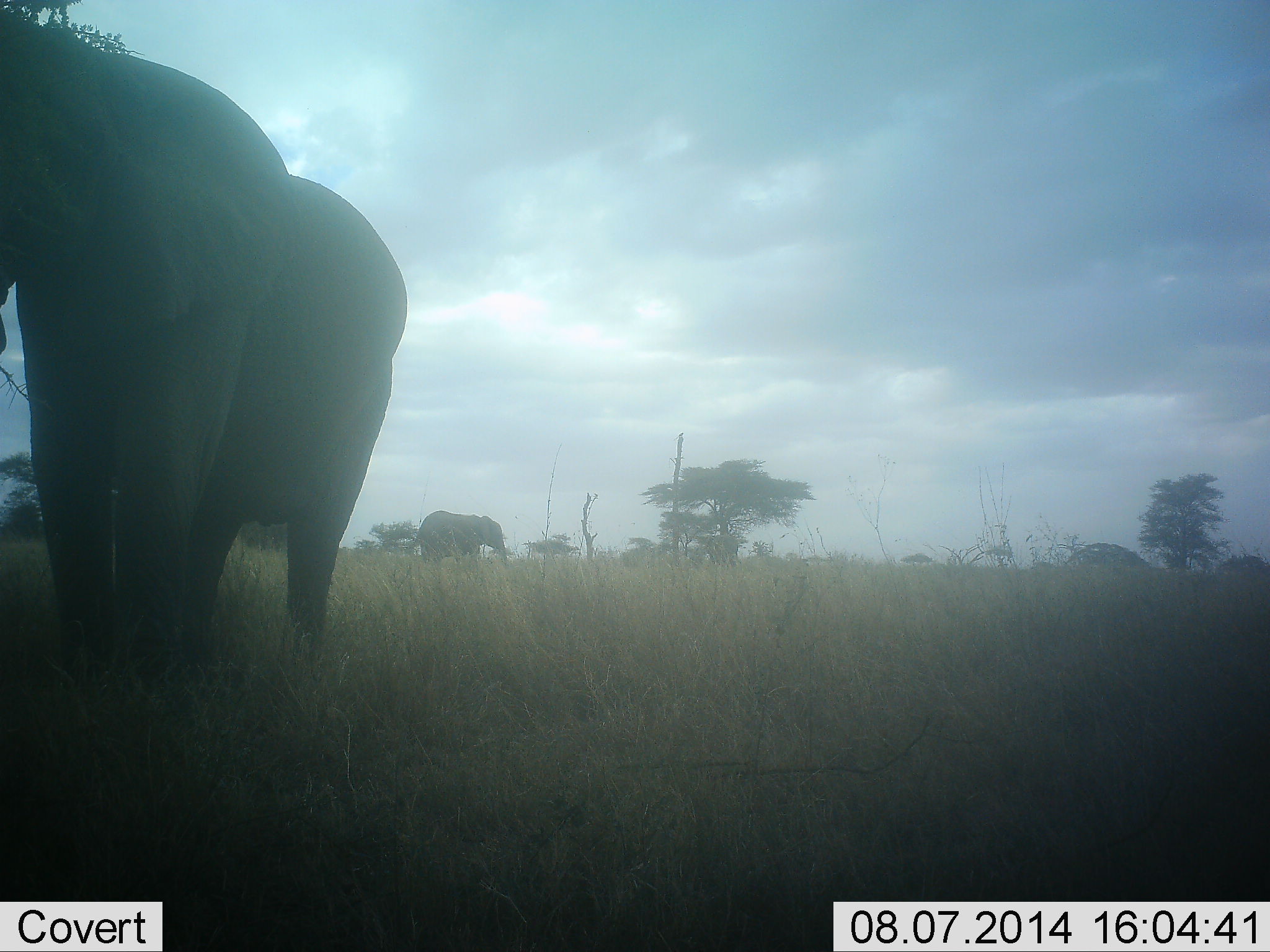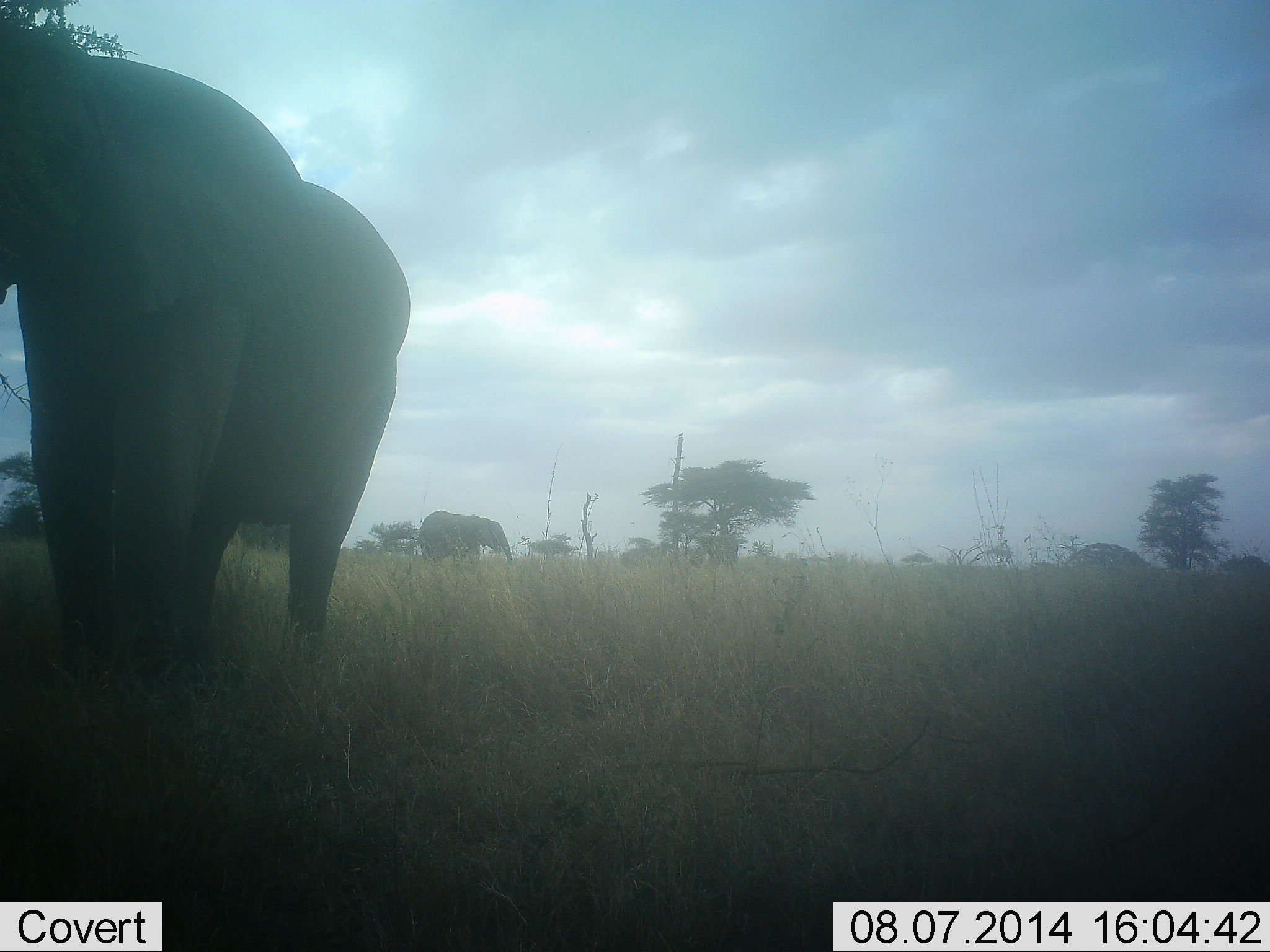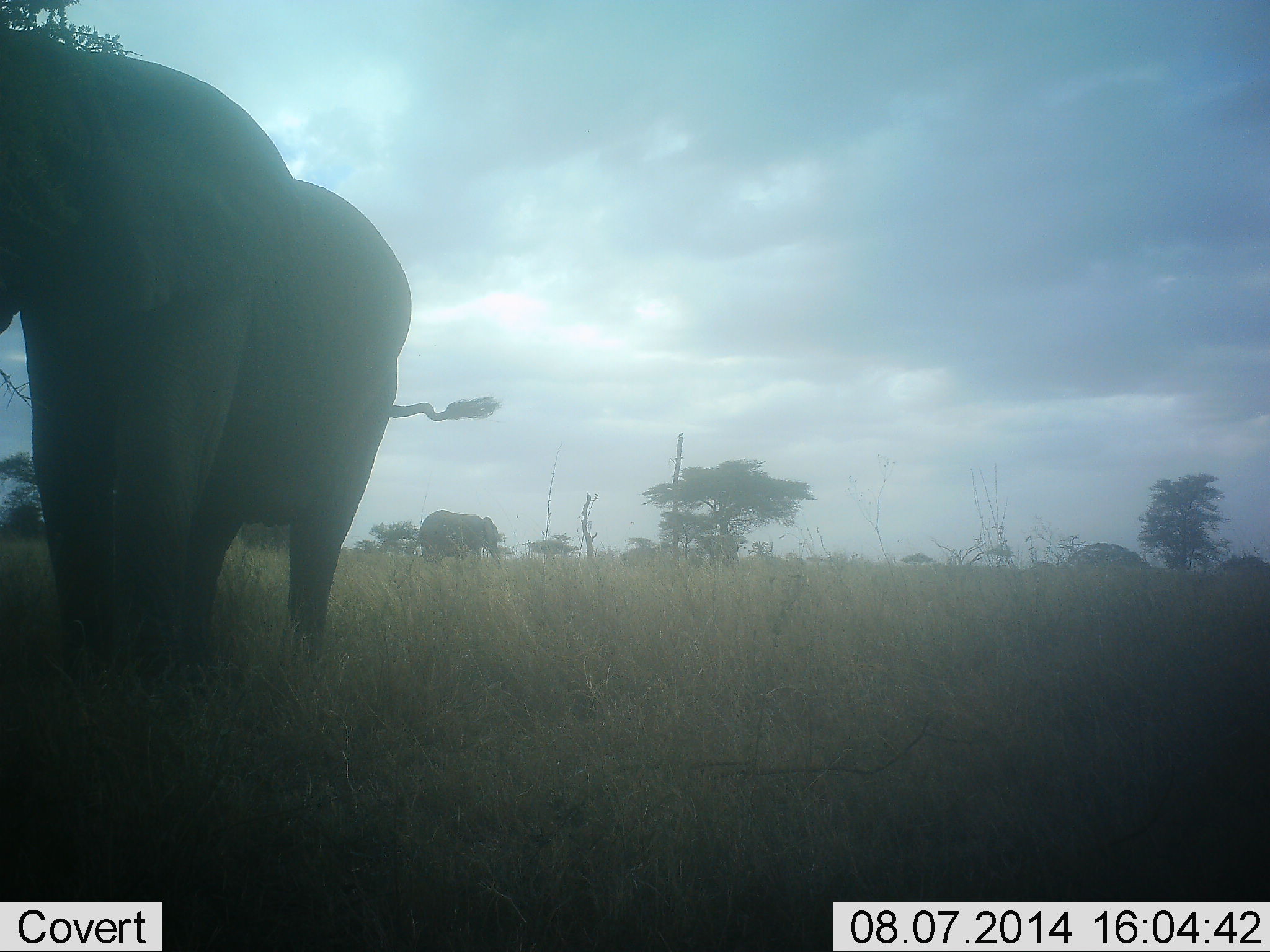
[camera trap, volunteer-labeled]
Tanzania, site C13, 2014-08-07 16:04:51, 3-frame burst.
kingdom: Animalia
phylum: Chordata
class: Mammalia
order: Proboscidea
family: Elephantidae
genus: Loxodonta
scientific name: Loxodonta africana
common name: african bush elephant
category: elephant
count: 2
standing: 80%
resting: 0%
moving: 0%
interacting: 0%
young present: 0%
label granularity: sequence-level